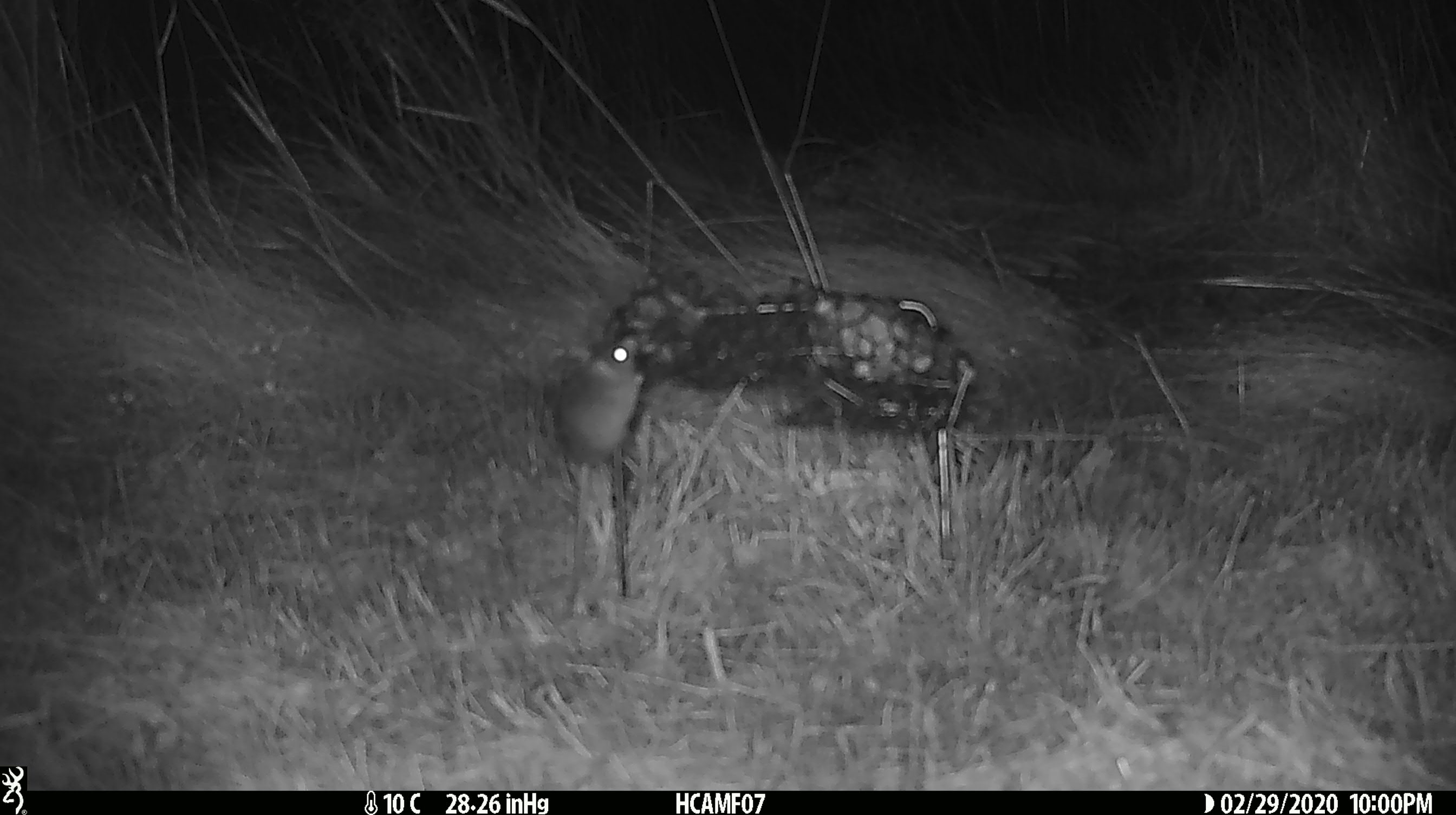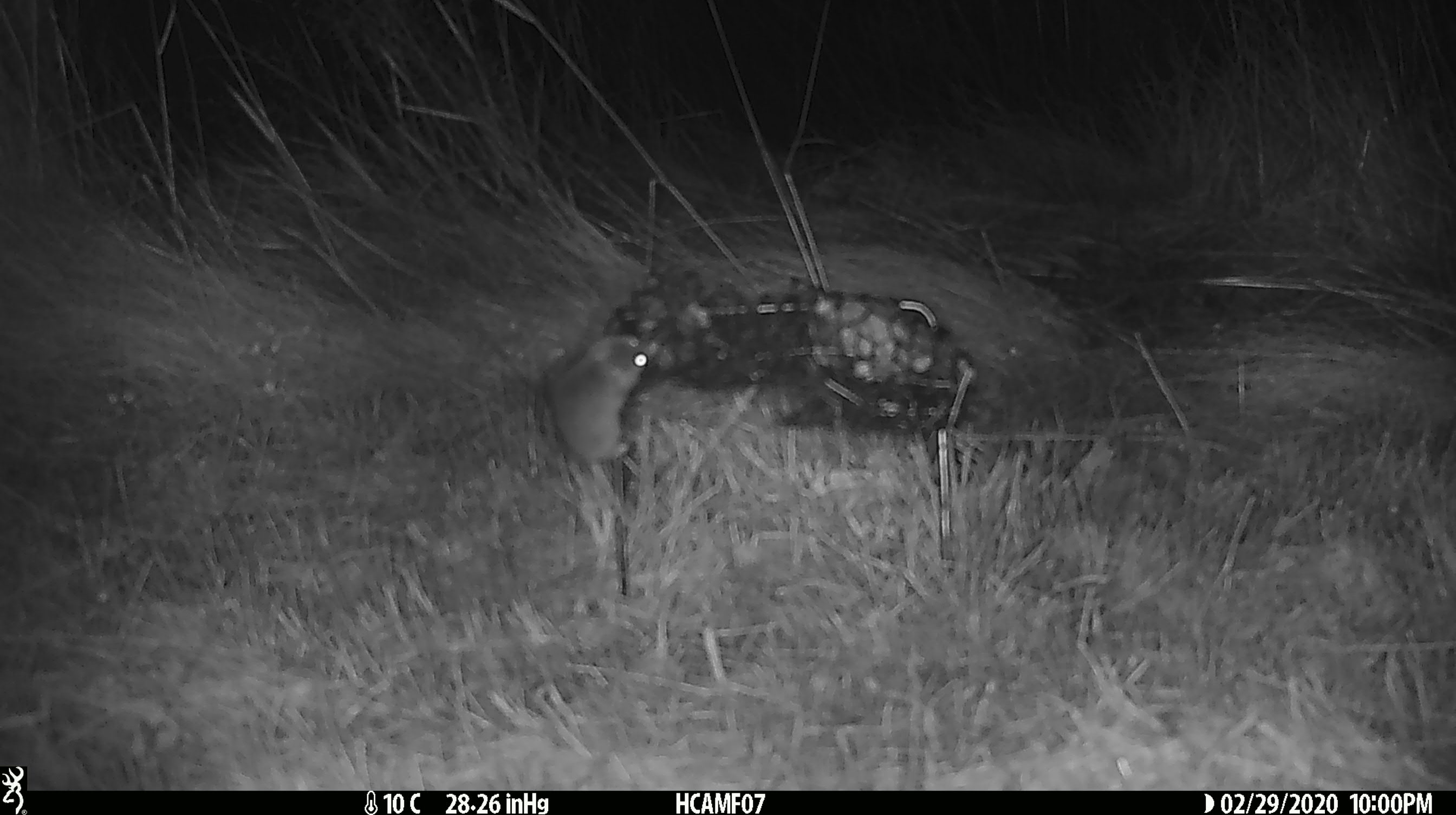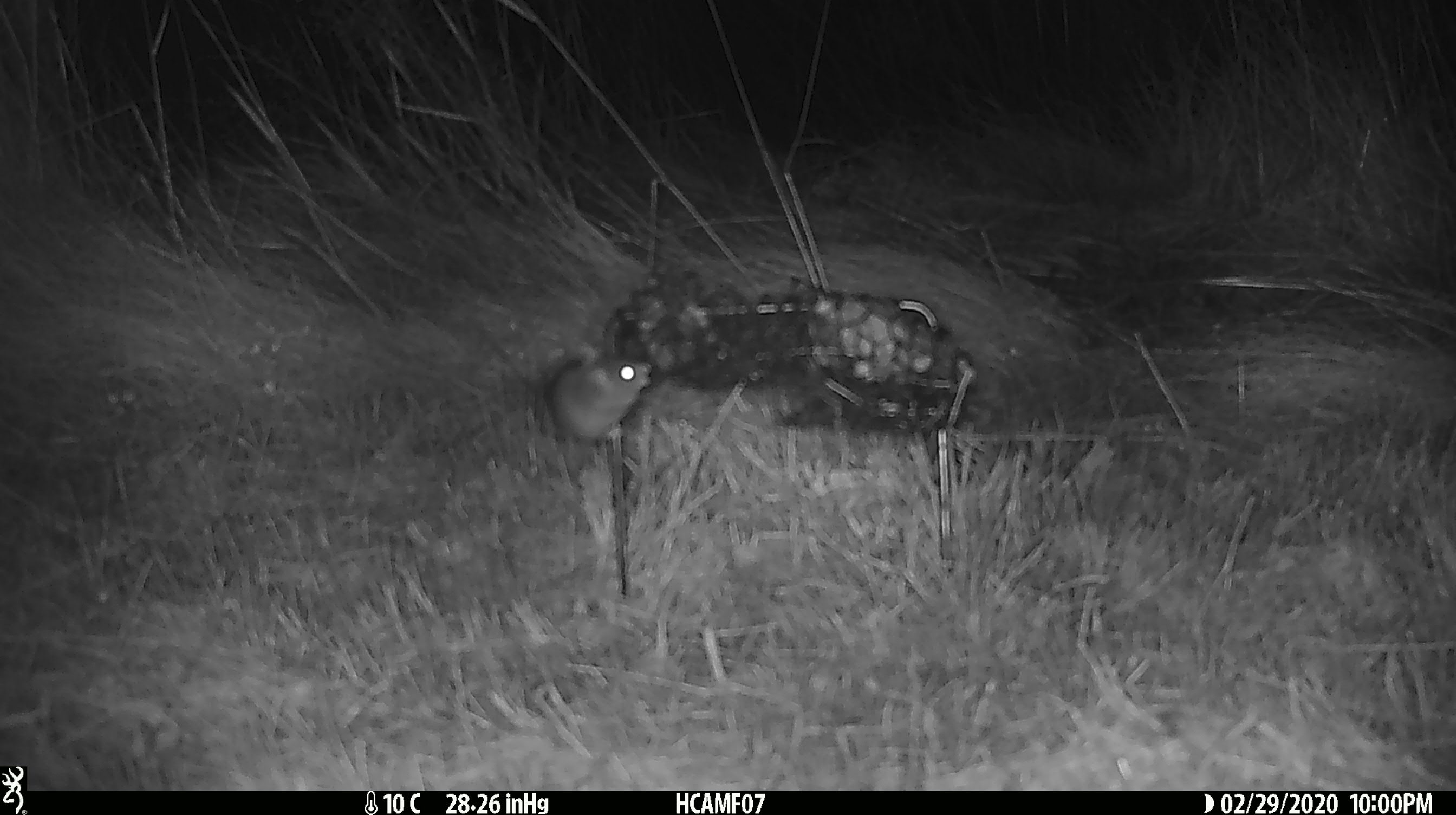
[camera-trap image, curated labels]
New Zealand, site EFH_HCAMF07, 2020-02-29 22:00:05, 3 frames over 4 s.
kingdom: Animalia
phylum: Chordata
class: Mammalia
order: Rodentia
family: Muridae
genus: Mus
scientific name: Mus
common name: mouse